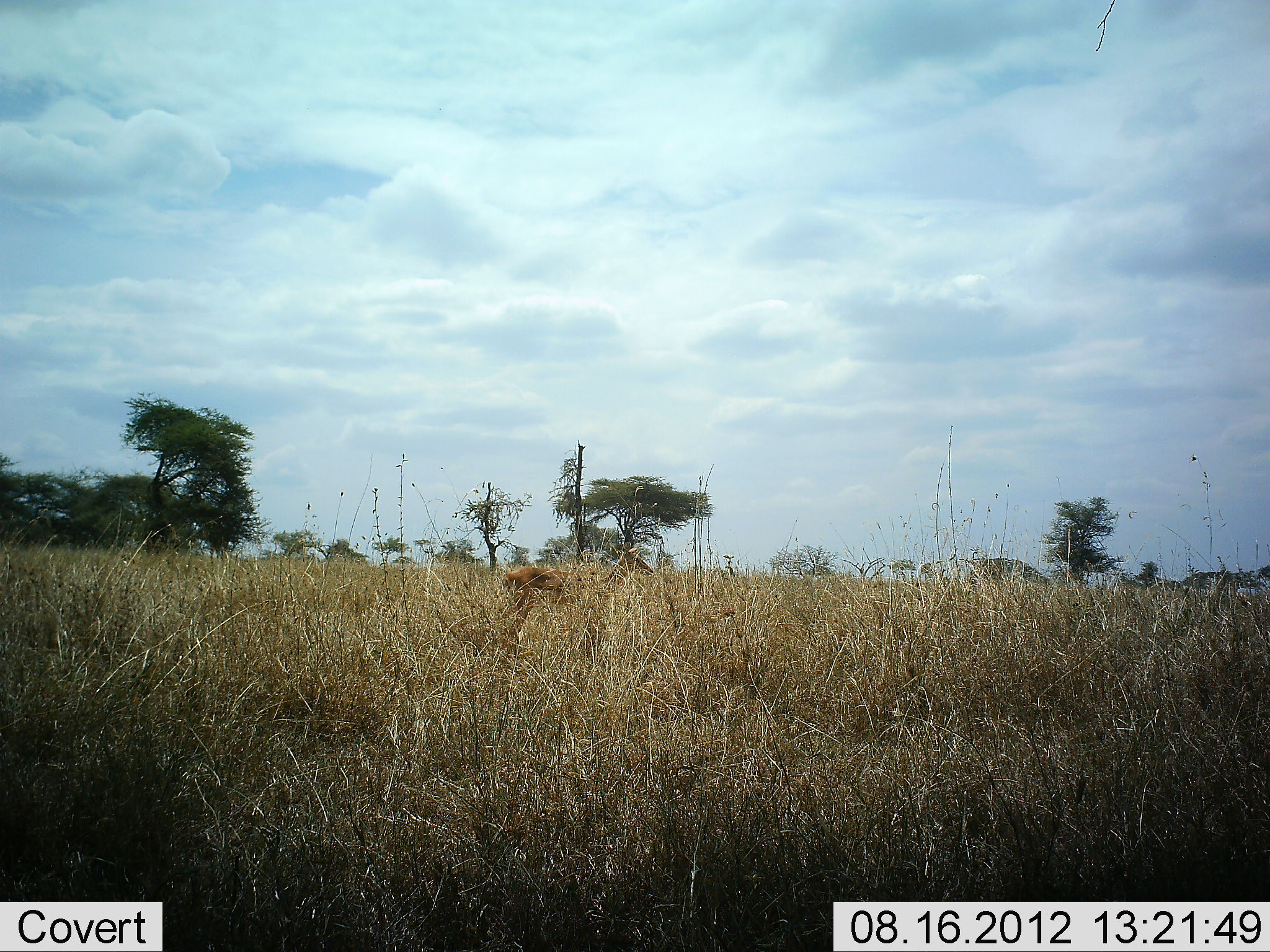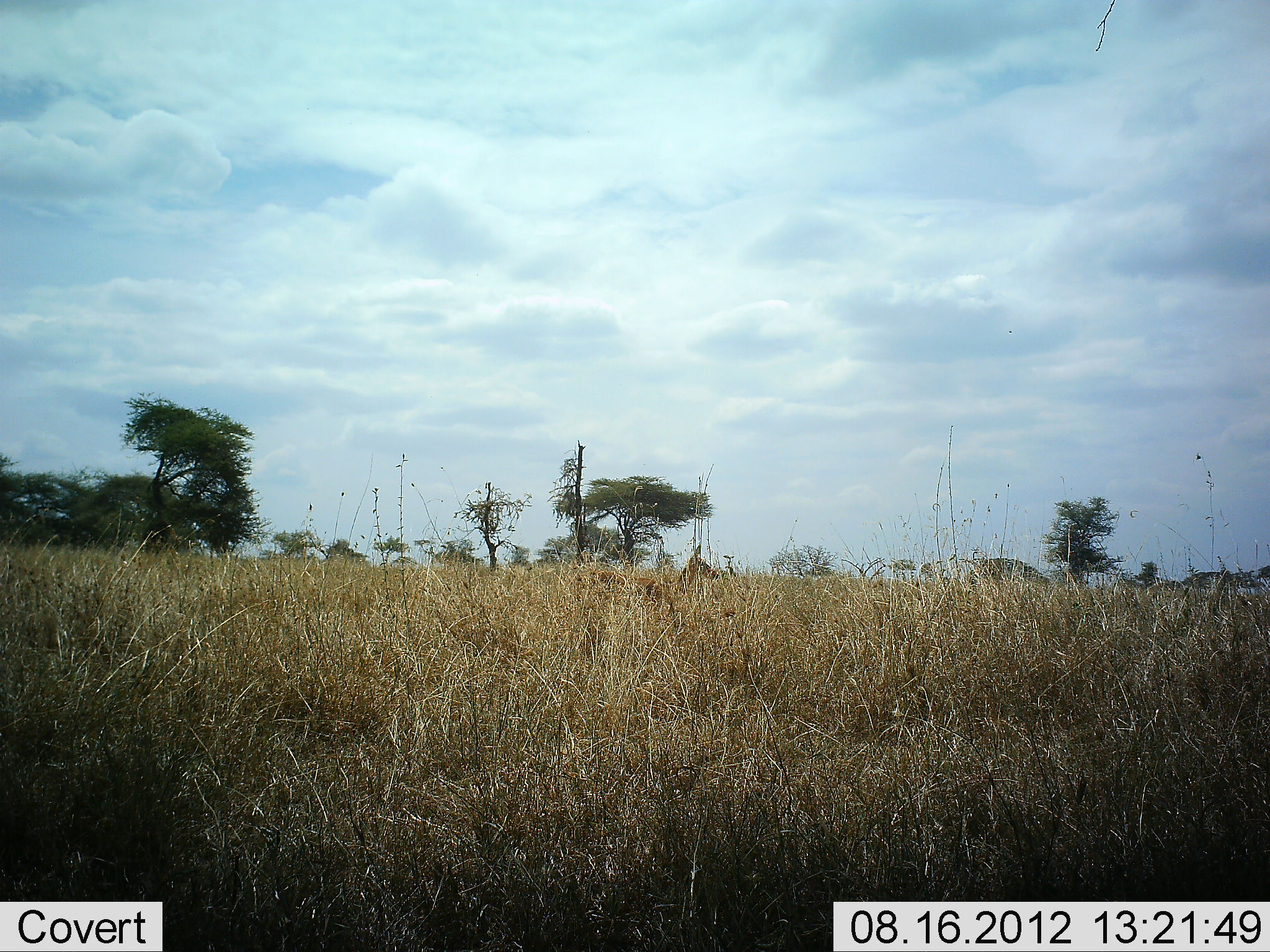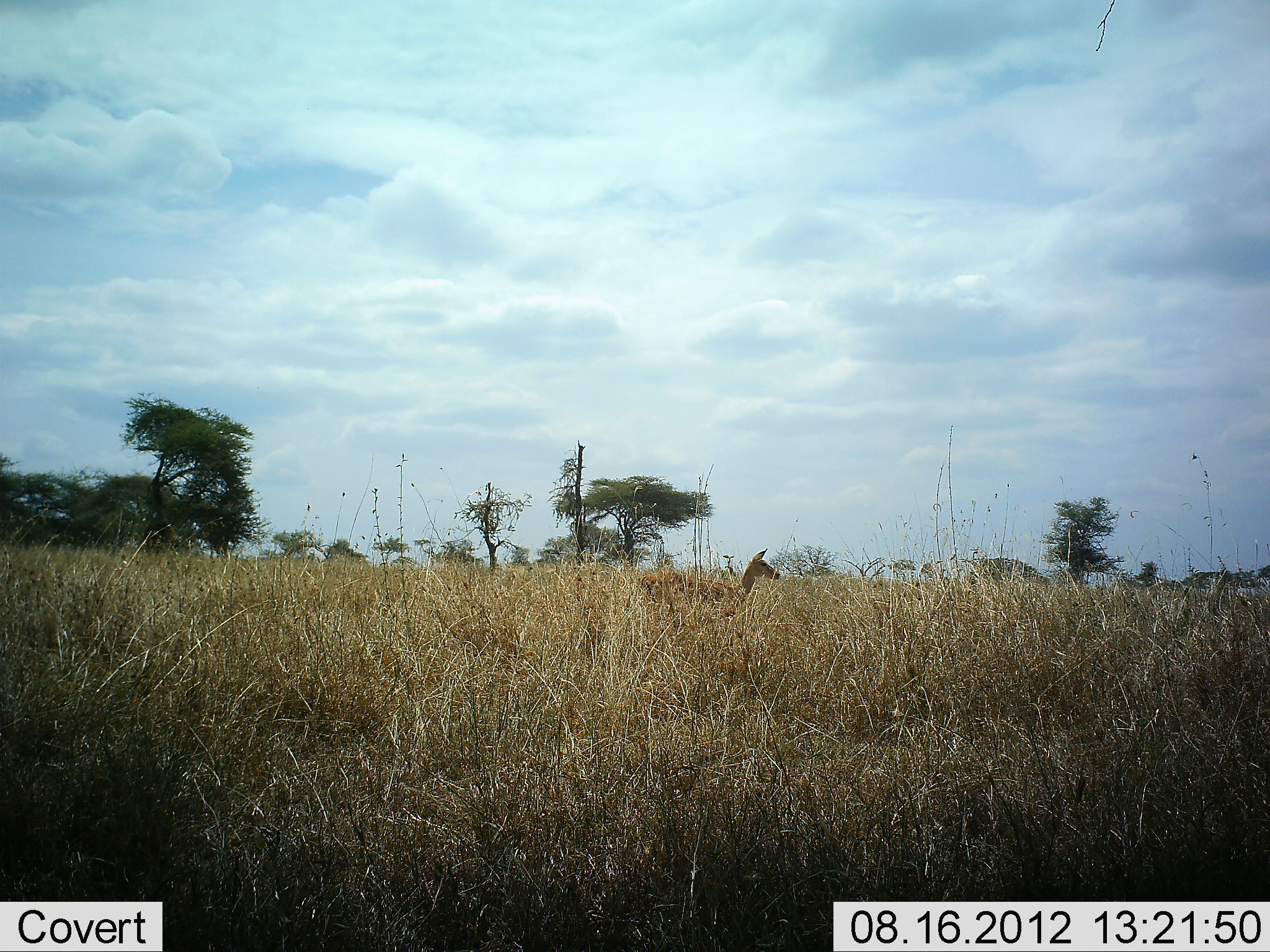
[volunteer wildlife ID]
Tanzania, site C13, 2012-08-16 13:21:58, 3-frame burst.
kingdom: Animalia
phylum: Chordata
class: Mammalia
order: Artiodactyla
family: Bovidae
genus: Aepyceros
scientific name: Aepyceros melampus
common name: impala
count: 1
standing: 0%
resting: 0%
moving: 100%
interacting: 0%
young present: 0%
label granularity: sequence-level